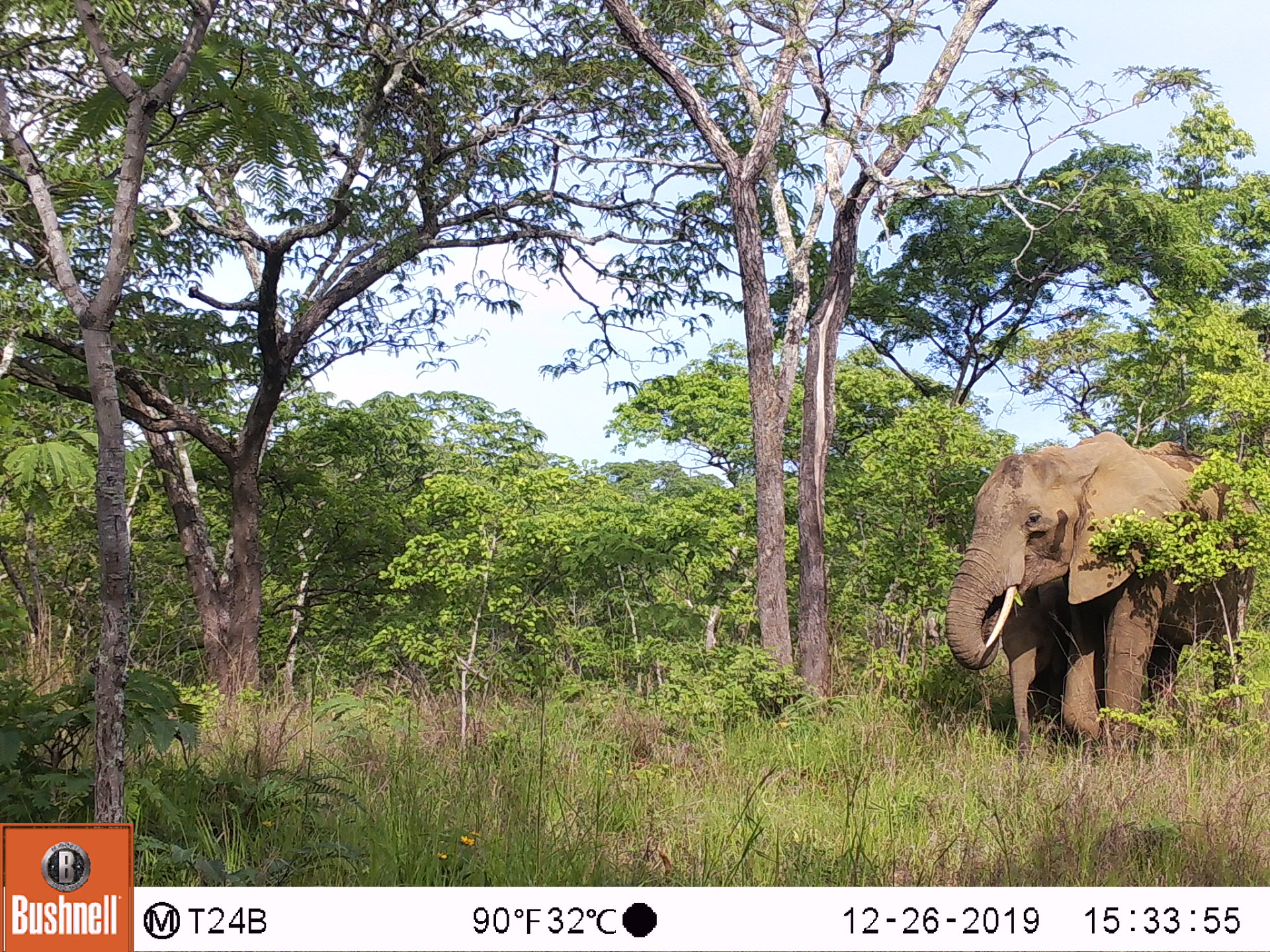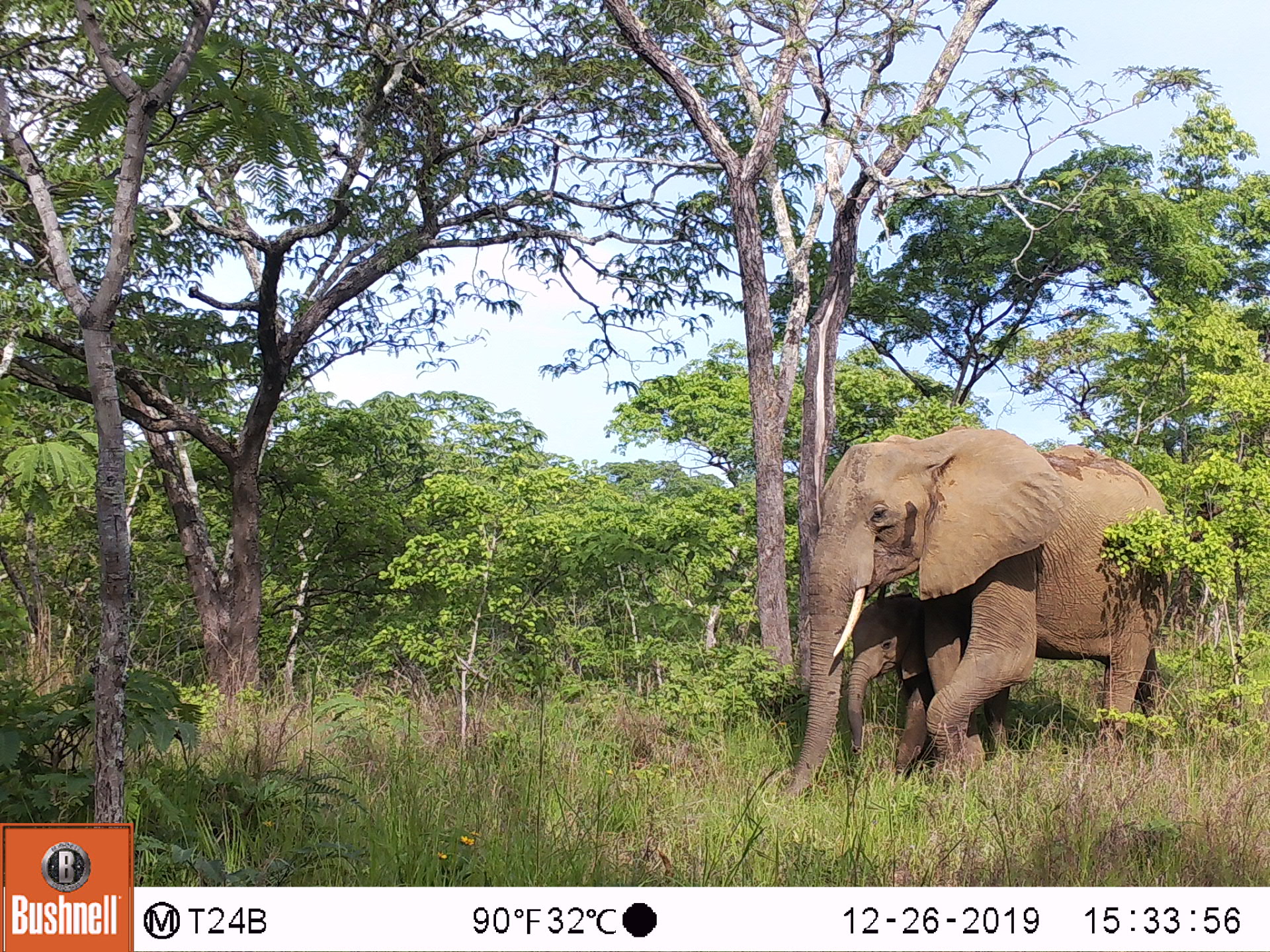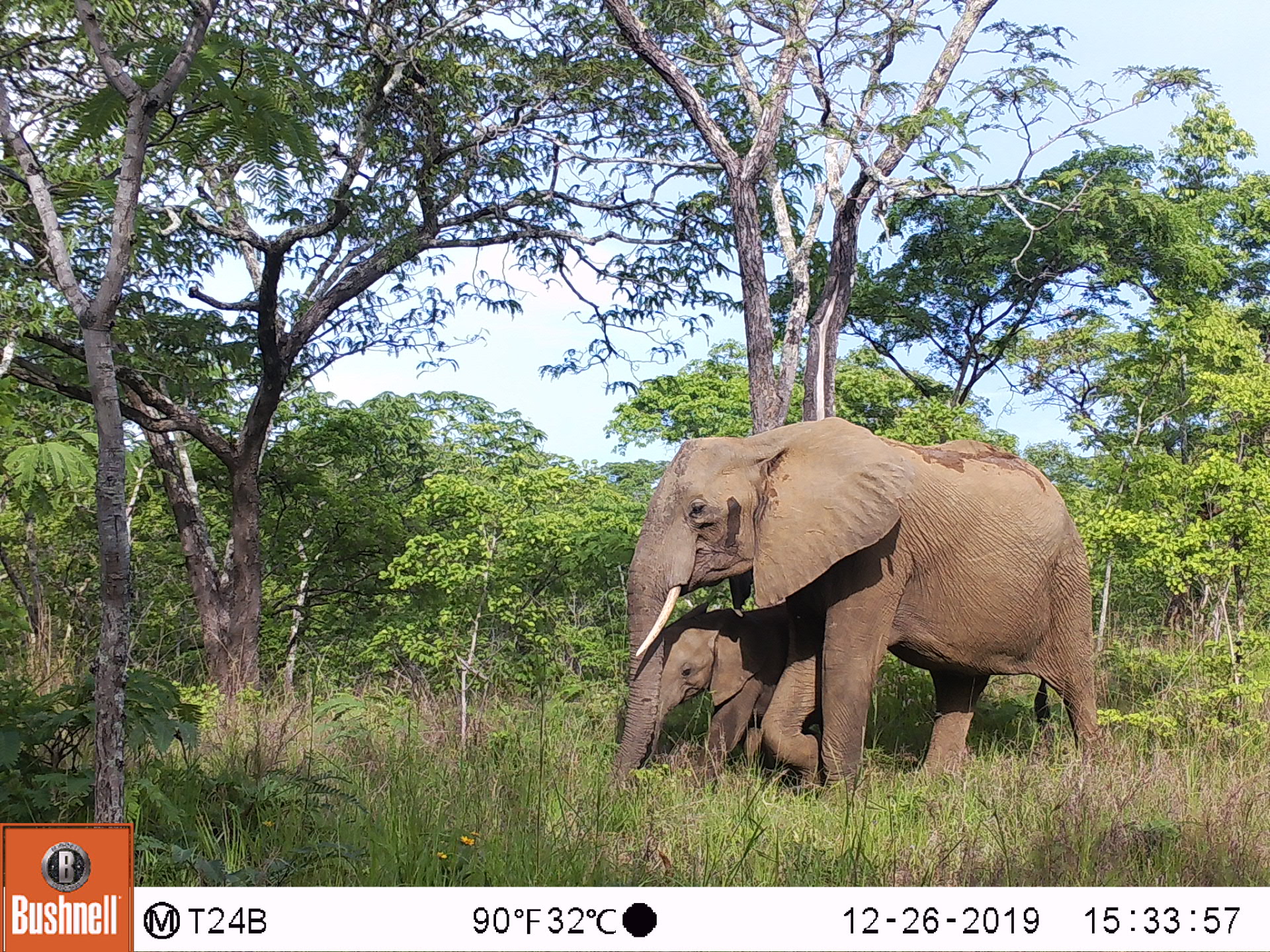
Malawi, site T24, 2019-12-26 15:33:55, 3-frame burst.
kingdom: Animalia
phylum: Chordata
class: Mammalia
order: Proboscidea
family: Elephantidae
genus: Loxodonta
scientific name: Loxodonta africana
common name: african savanna elephant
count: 2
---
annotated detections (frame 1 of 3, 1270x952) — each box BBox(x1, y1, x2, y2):
african savanna elephant: BBox(925, 422, 1254, 755); BBox(966, 587, 1127, 767)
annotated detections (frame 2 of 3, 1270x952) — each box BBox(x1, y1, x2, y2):
african savanna elephant: BBox(765, 420, 1179, 814); BBox(843, 588, 1016, 789)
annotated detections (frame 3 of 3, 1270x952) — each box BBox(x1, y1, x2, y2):
african savanna elephant: BBox(569, 407, 1109, 814); BBox(627, 598, 873, 785)